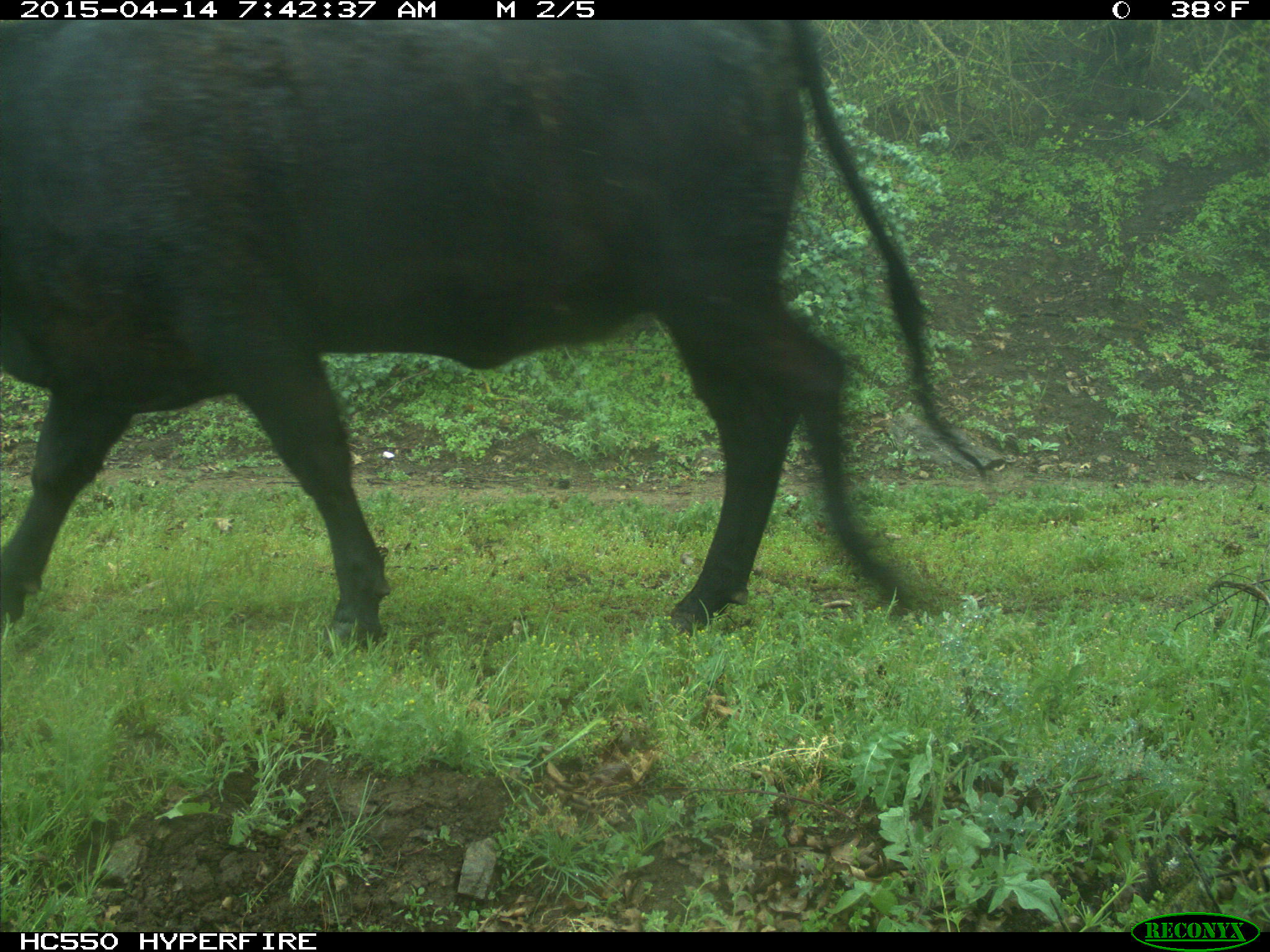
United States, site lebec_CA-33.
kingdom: Animalia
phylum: Chordata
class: Mammalia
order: Artiodactyla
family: Bovidae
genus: Bos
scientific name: Bos taurus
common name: domestic cow